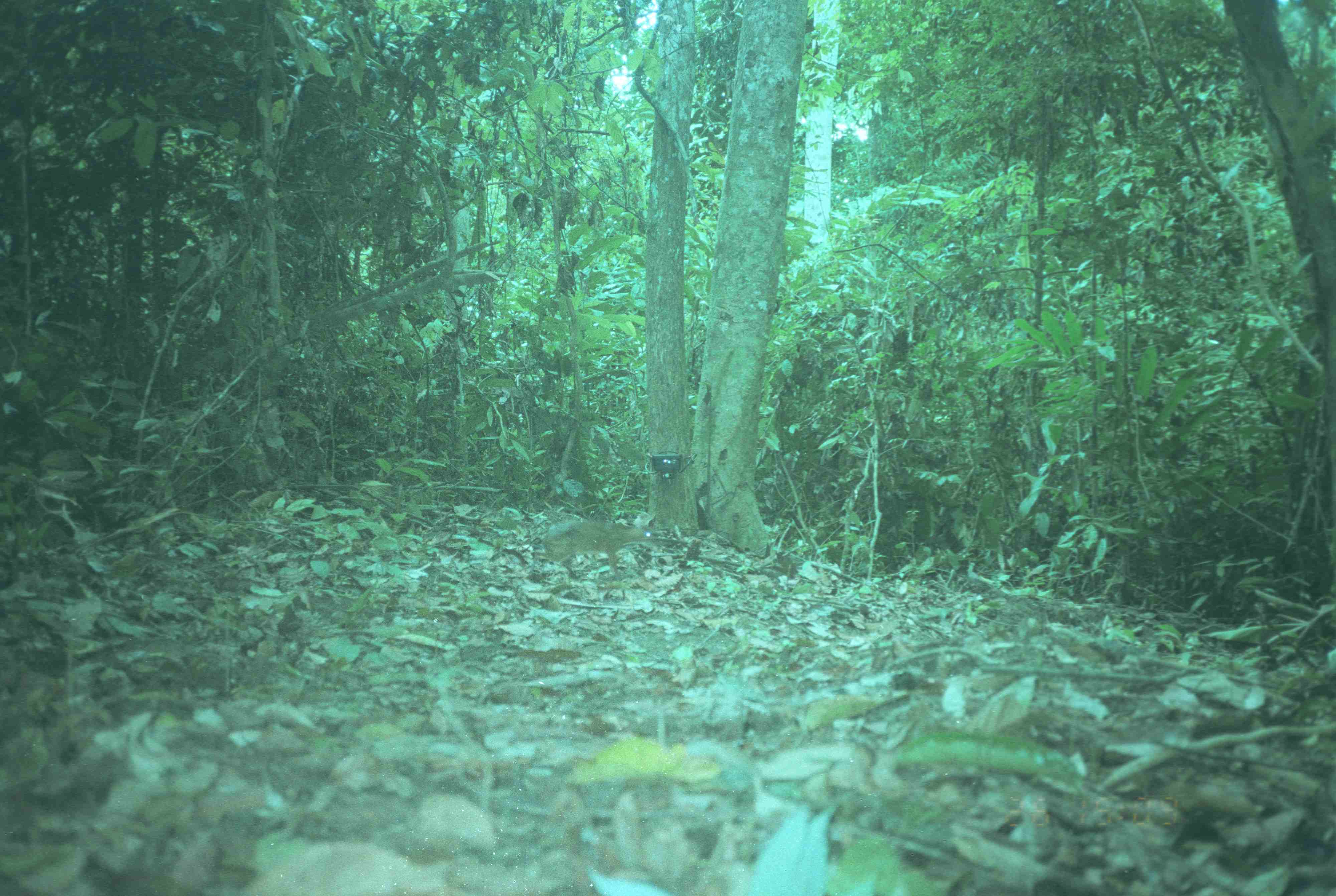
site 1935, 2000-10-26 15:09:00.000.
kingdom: Animalia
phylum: Chordata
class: Mammalia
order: Artiodactyla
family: Tragulidae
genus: Tragulus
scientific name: Tragulus napu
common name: greater oriental chevrotain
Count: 1.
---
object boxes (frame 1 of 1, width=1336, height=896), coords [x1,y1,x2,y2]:
tragulus napu: [528,520,662,577]